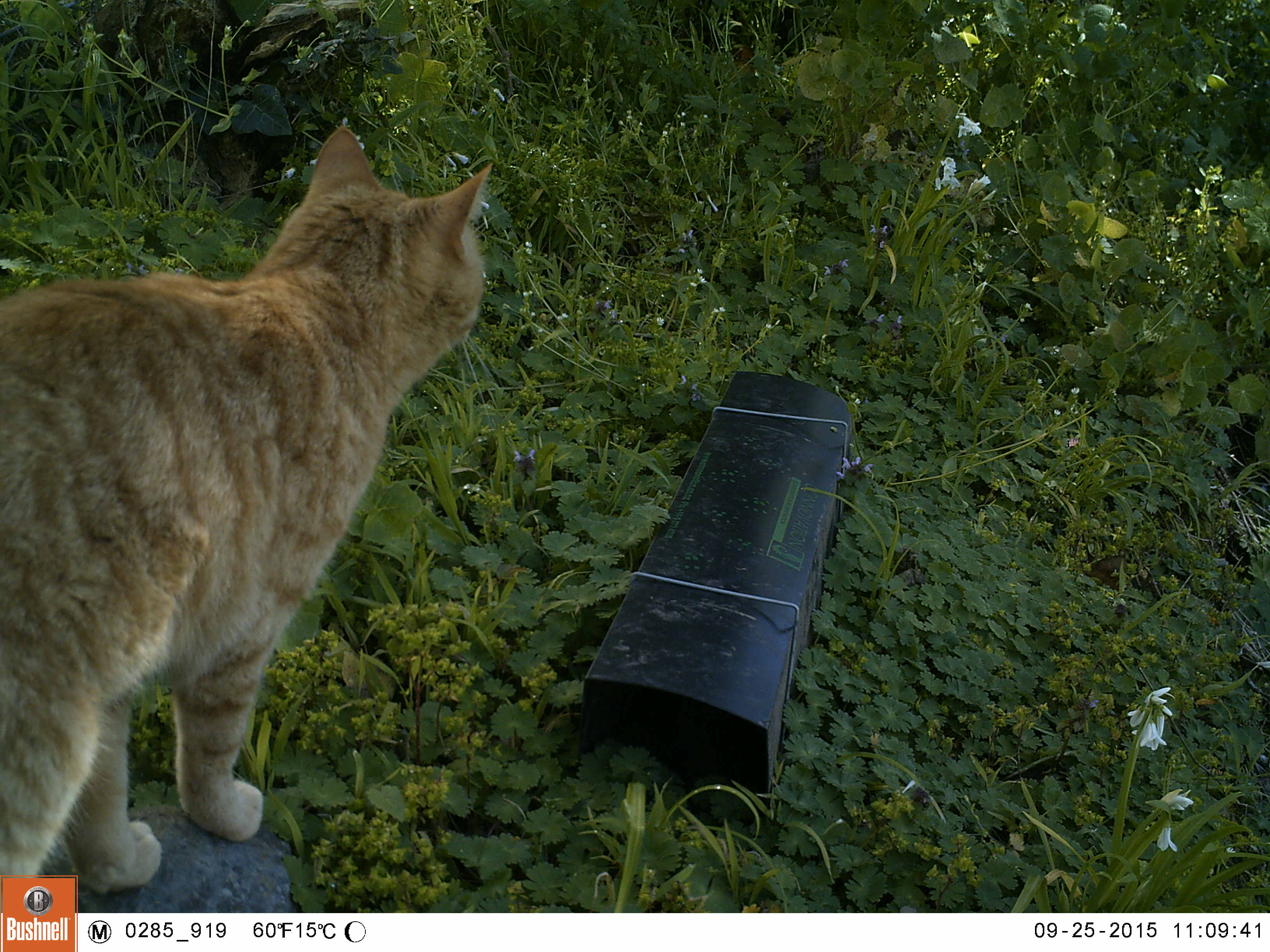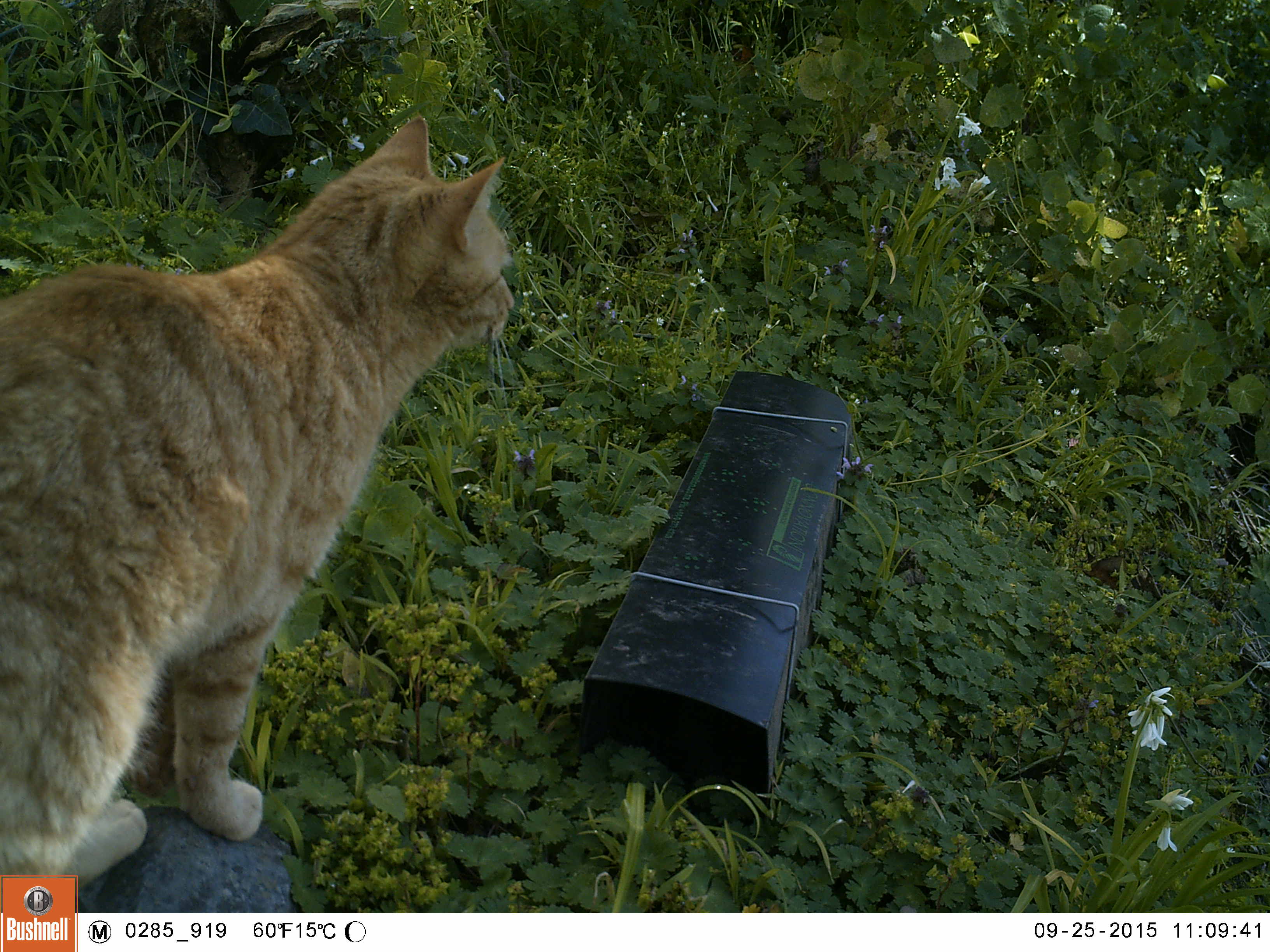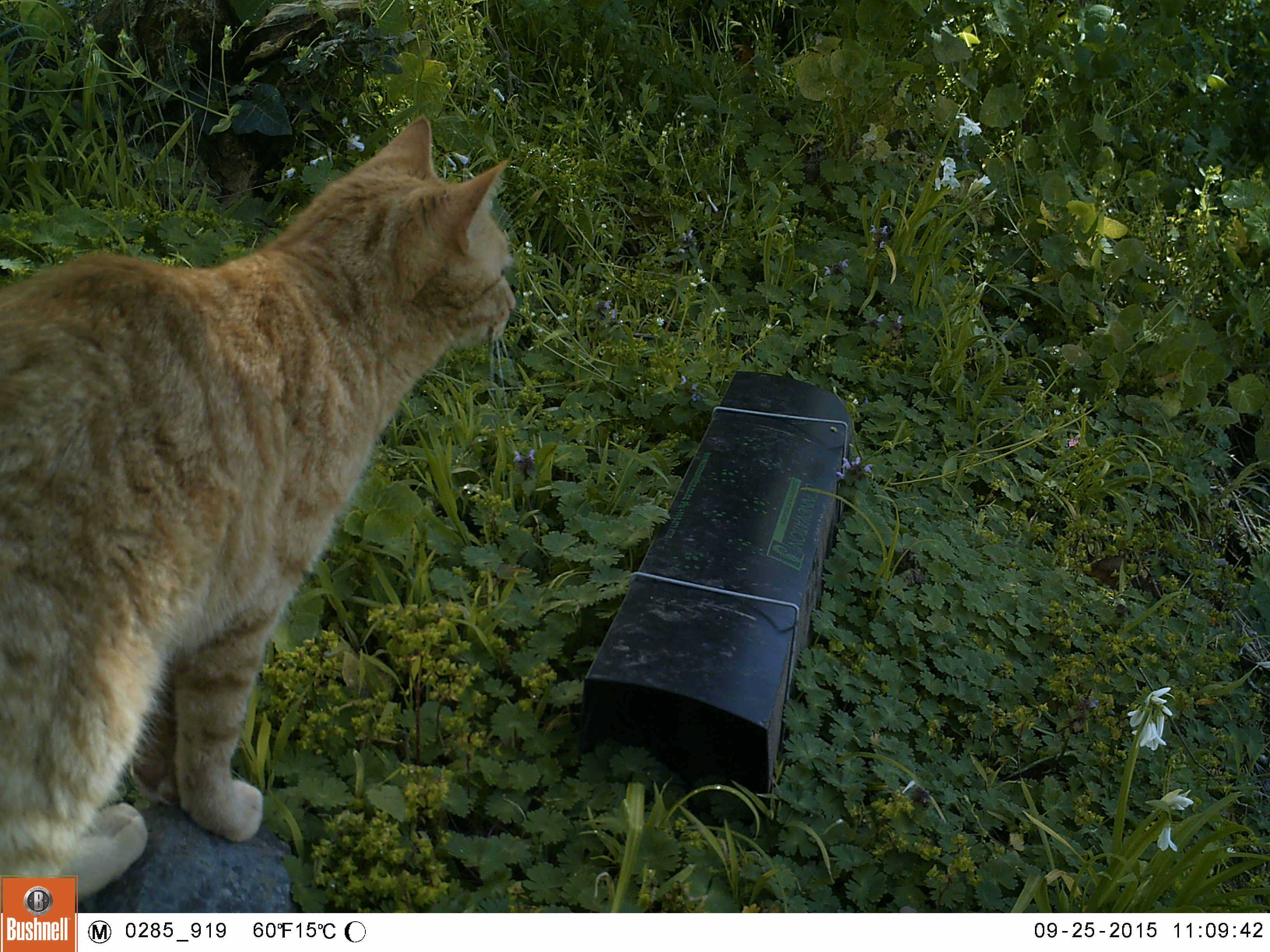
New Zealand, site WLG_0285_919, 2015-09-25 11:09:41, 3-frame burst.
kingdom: Animalia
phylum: Chordata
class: Mammalia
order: Carnivora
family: Felidae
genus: Felis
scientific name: Felis catus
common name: domestic cat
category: cat